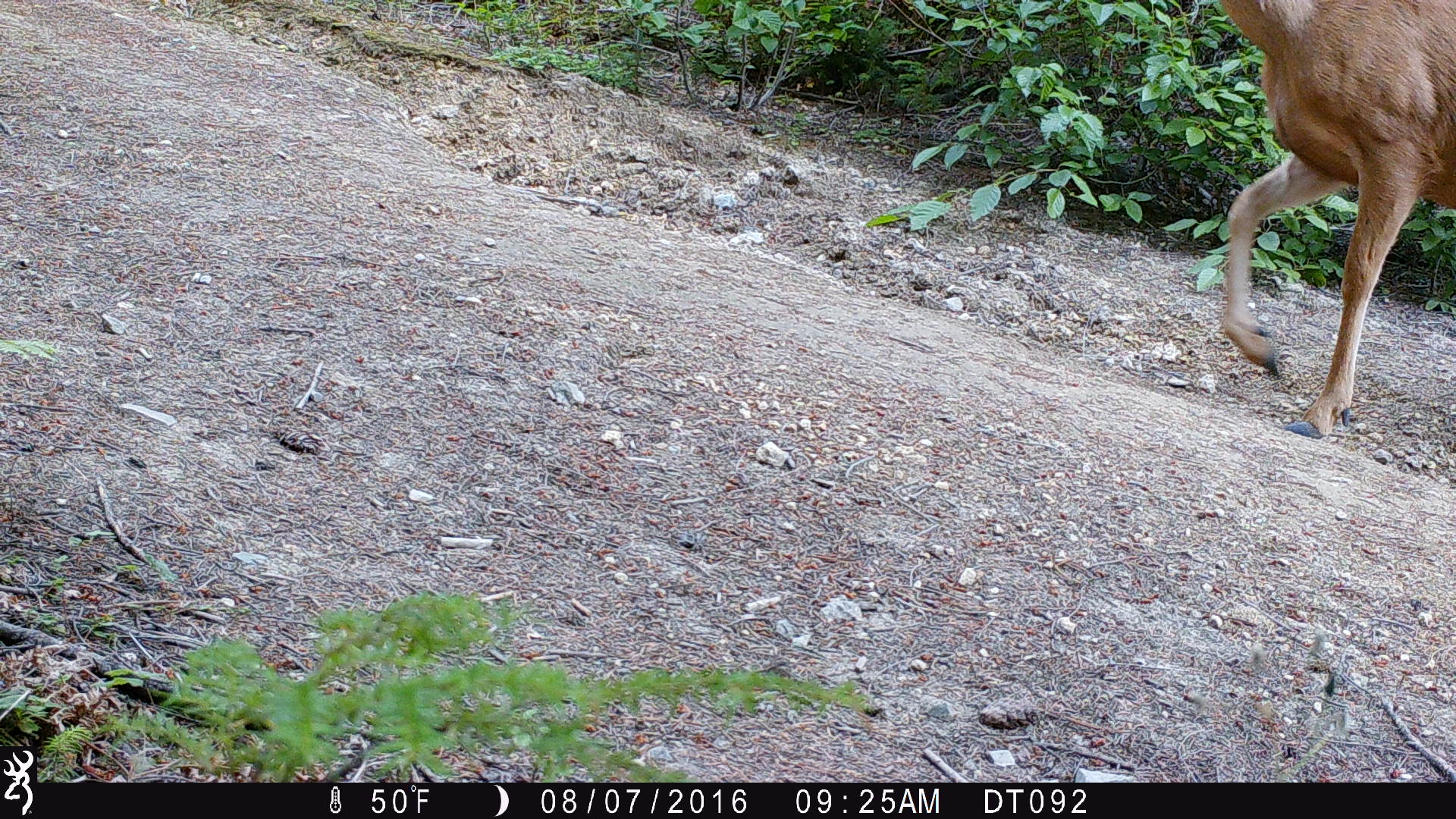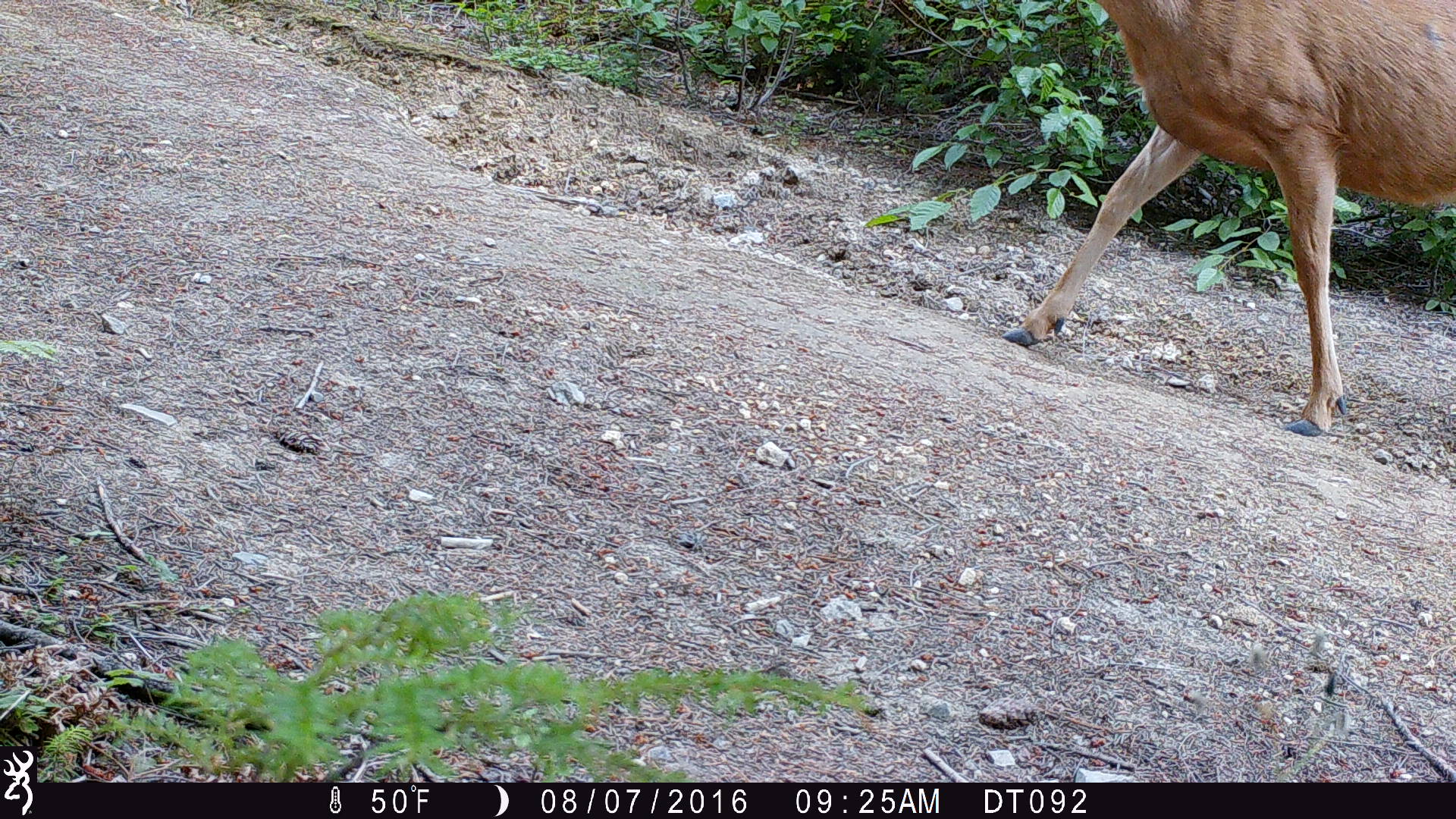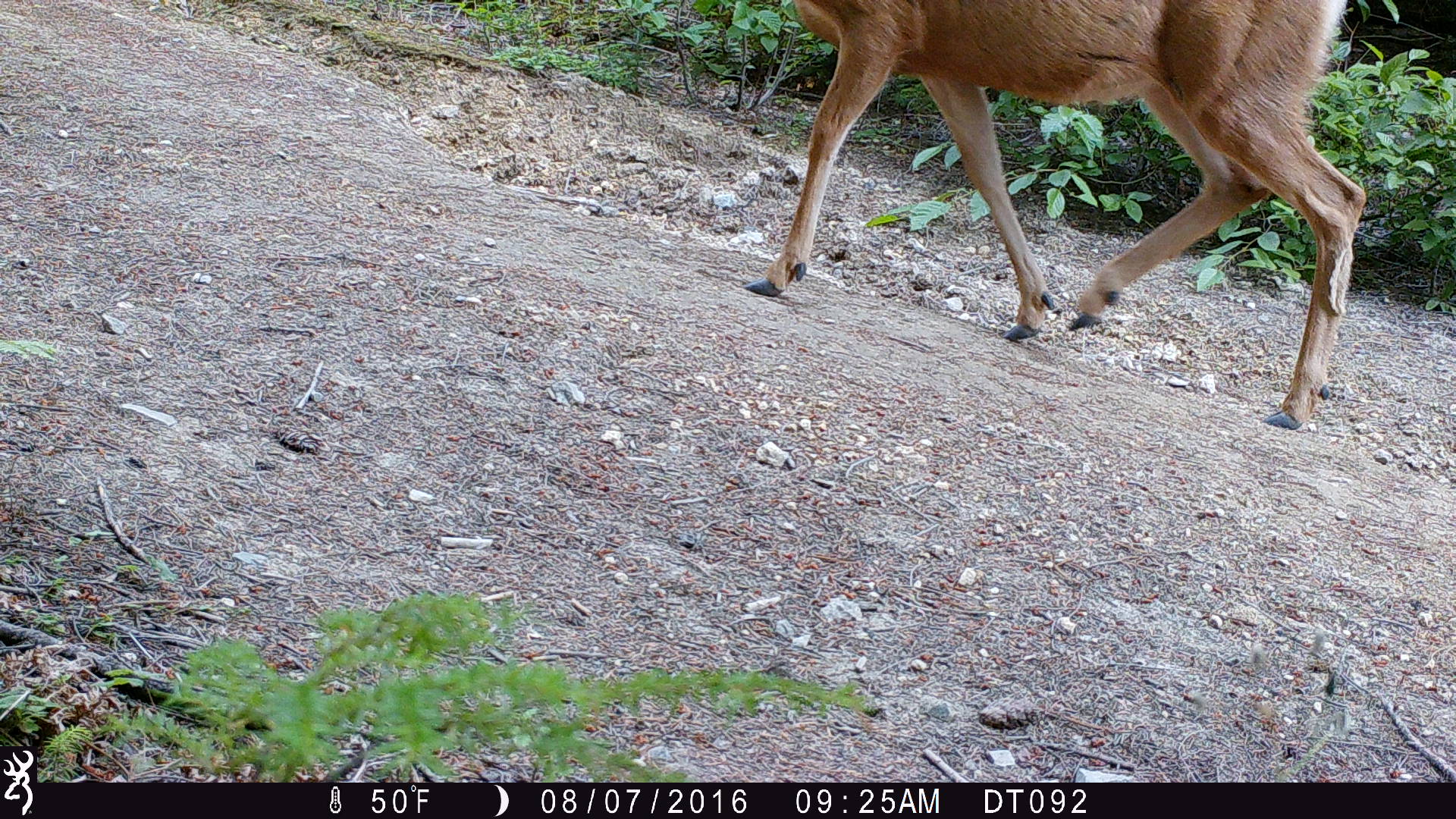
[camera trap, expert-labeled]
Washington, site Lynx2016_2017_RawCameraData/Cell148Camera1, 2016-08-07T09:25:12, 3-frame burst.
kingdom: Animalia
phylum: Chordata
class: Mammalia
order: Artiodactyla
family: Cervidae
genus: Odocoileus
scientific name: Odocoileus hemionus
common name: mule deer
Odocoileus hemionus (mule deer). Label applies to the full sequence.